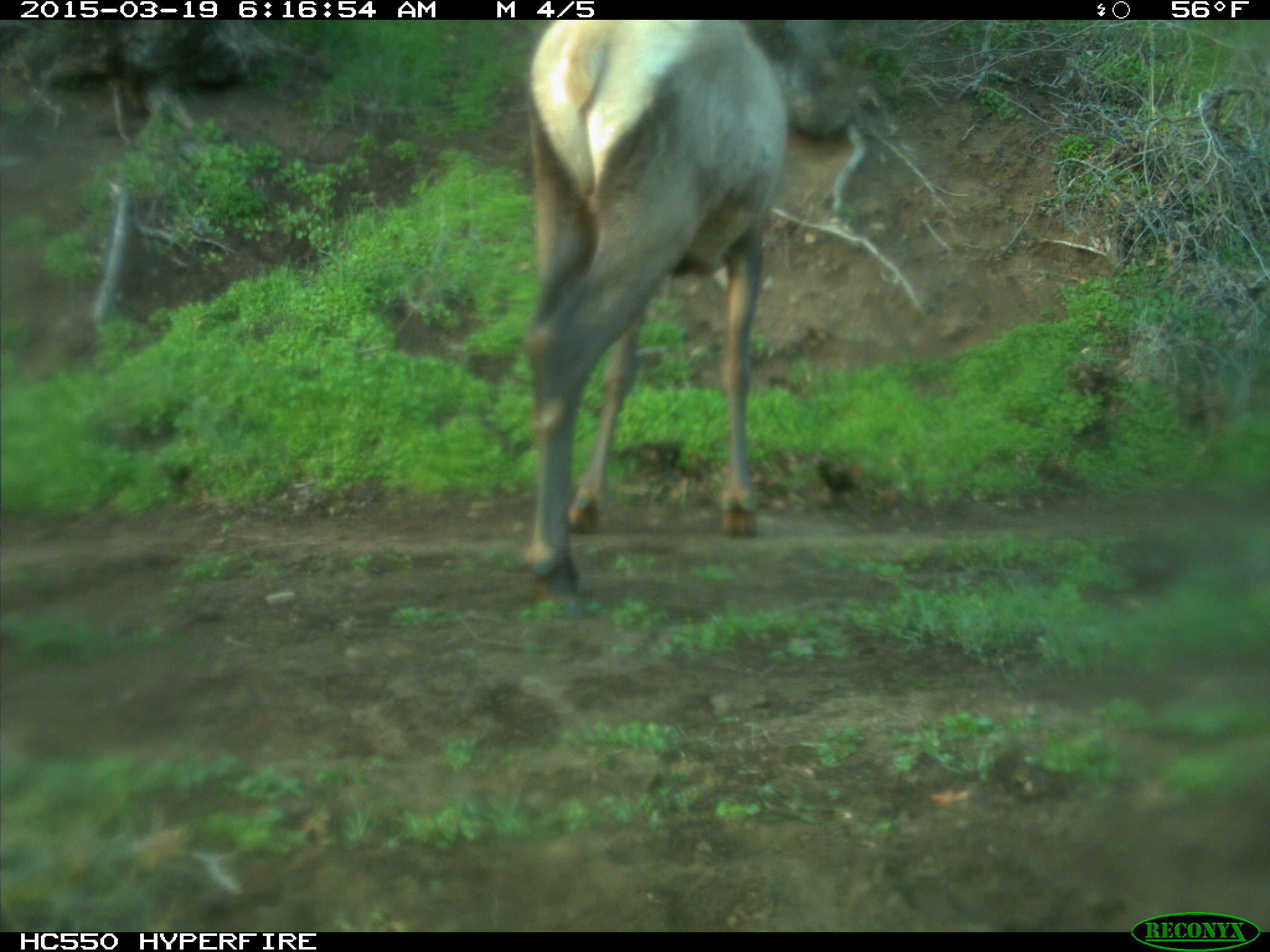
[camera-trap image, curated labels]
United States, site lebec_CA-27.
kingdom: Animalia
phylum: Chordata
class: Mammalia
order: Artiodactyla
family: Cervidae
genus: Cervus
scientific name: Cervus canadensis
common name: elk